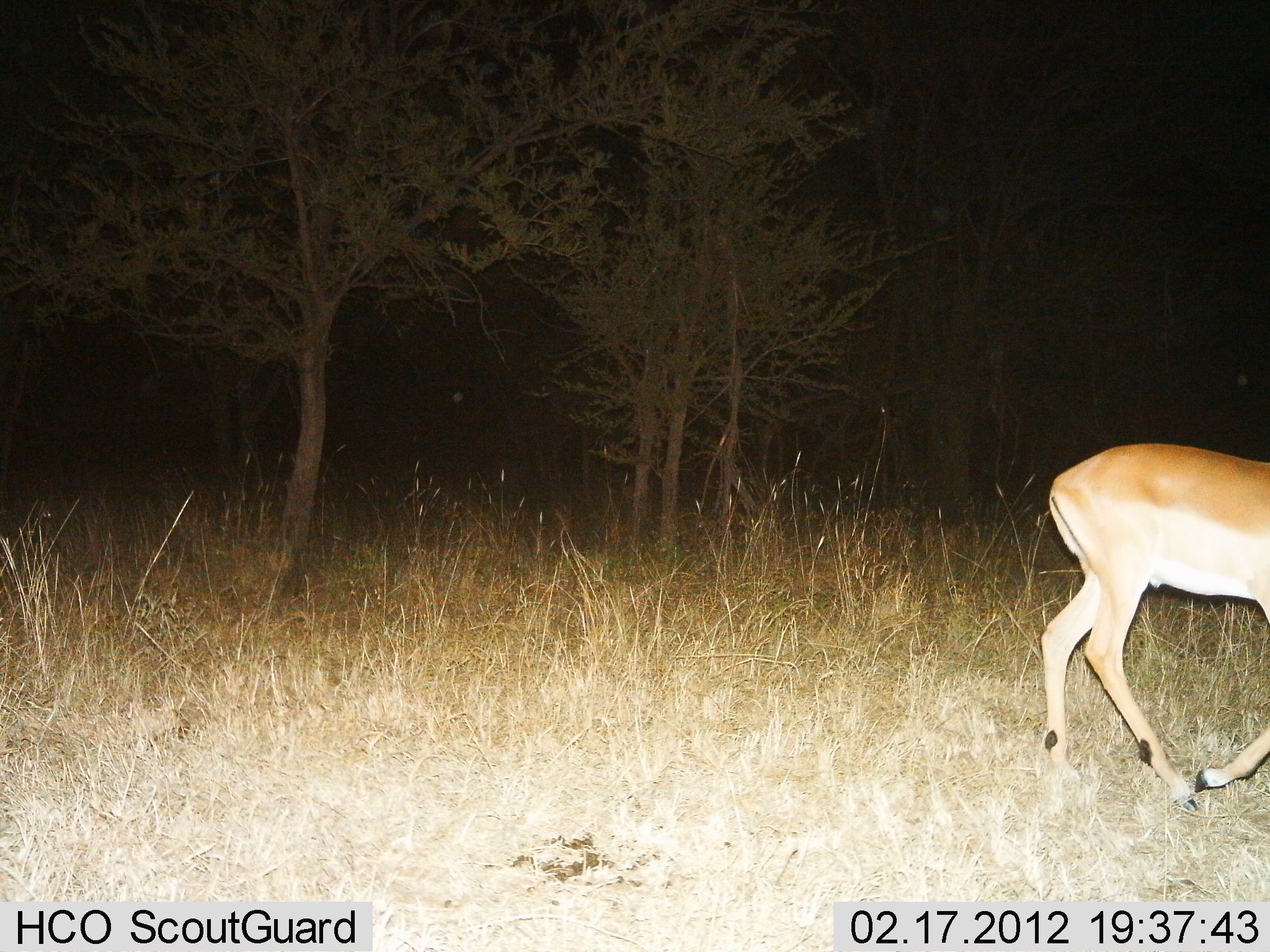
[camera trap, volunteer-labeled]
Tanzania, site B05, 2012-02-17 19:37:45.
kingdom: Animalia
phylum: Chordata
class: Mammalia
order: Artiodactyla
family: Bovidae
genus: Aepyceros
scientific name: Aepyceros melampus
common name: impala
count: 1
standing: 15%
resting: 0%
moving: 85%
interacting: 0%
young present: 0%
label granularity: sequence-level